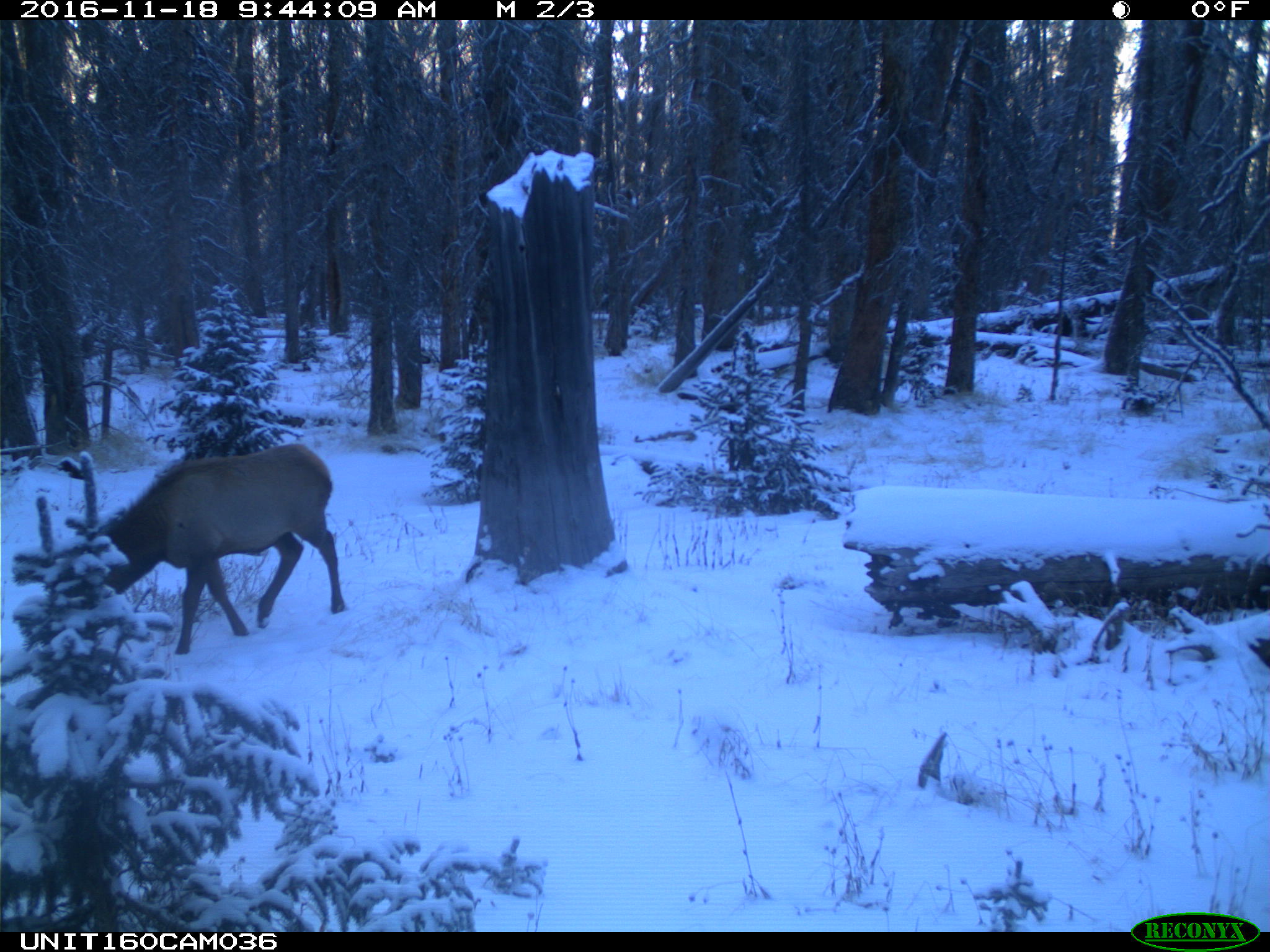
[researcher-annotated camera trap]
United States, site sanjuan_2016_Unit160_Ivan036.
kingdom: Animalia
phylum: Chordata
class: Mammalia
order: Artiodactyla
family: Cervidae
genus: Cervus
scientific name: Cervus elaphus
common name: red deer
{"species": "Cervus elaphus (red deer)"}